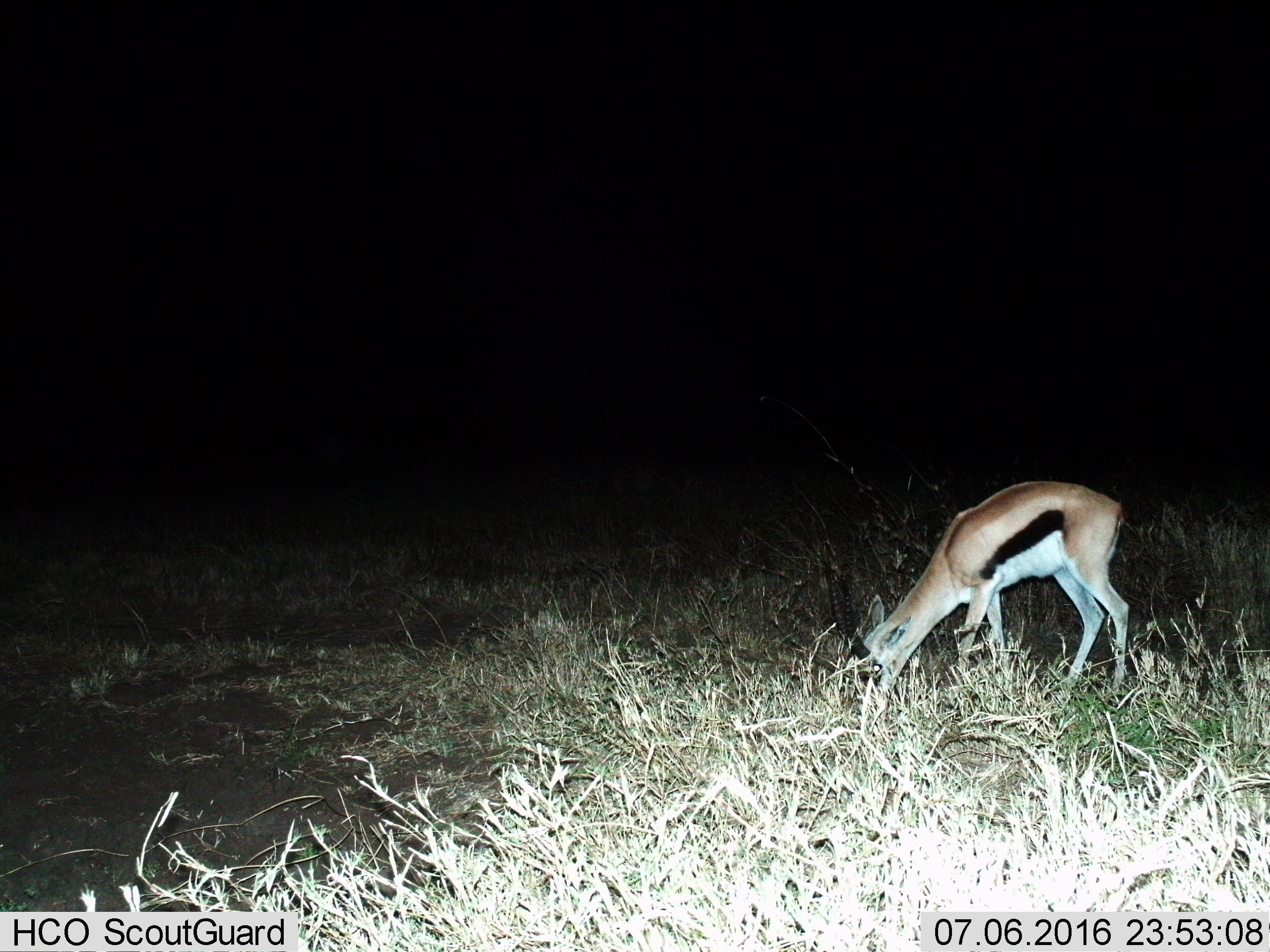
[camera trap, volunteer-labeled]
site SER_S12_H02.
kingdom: Animalia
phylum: Chordata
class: Mammalia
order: Artiodactyla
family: Bovidae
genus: Eudorcas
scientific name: Eudorcas thomsonii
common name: thomson's gazelle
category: gazellethomsons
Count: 1.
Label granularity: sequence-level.